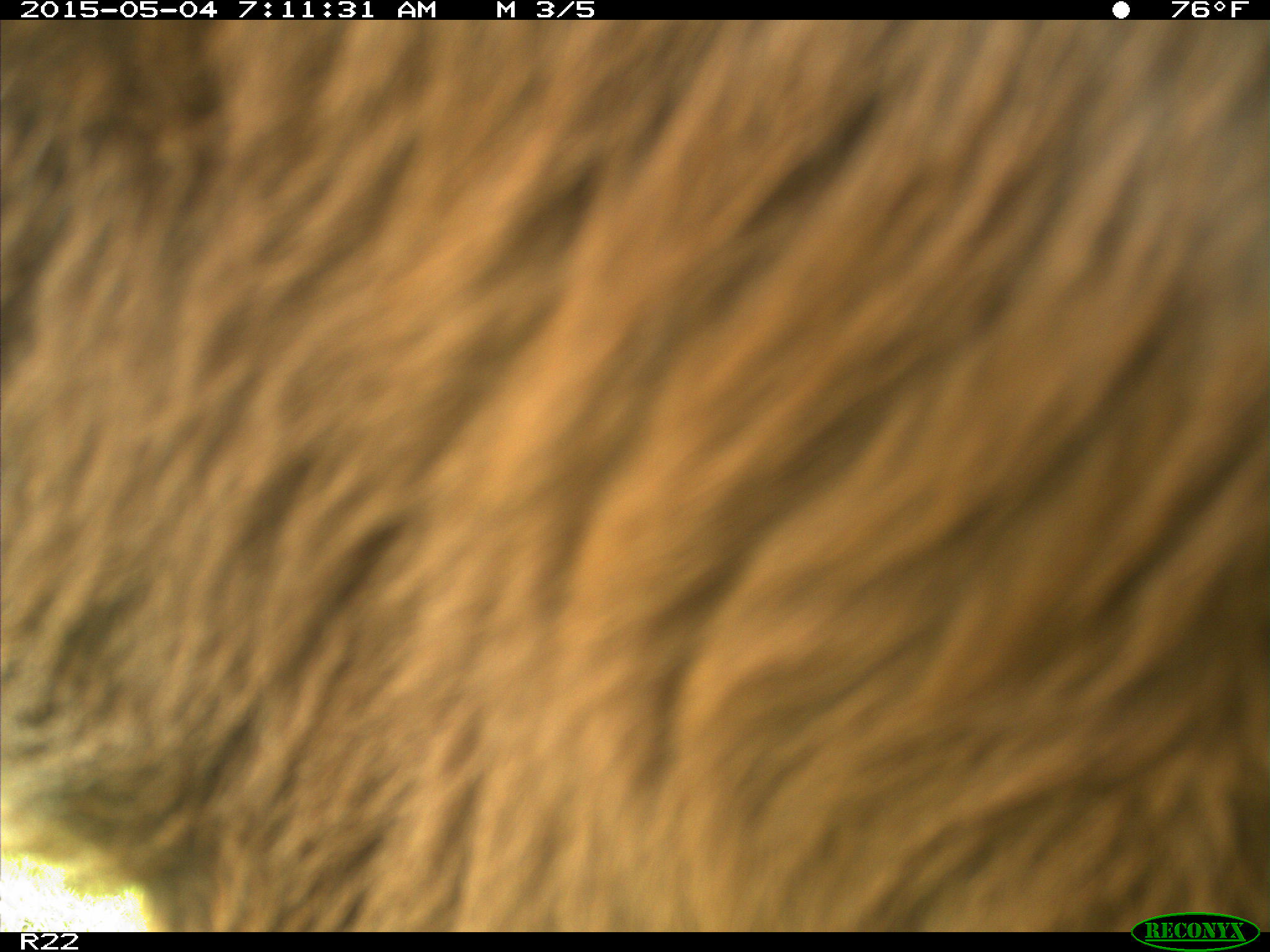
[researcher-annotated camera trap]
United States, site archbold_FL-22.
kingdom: Animalia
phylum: Chordata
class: Mammalia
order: Artiodactyla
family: Bovidae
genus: Bos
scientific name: Bos taurus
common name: domestic cow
Bos taurus (domestic cow).